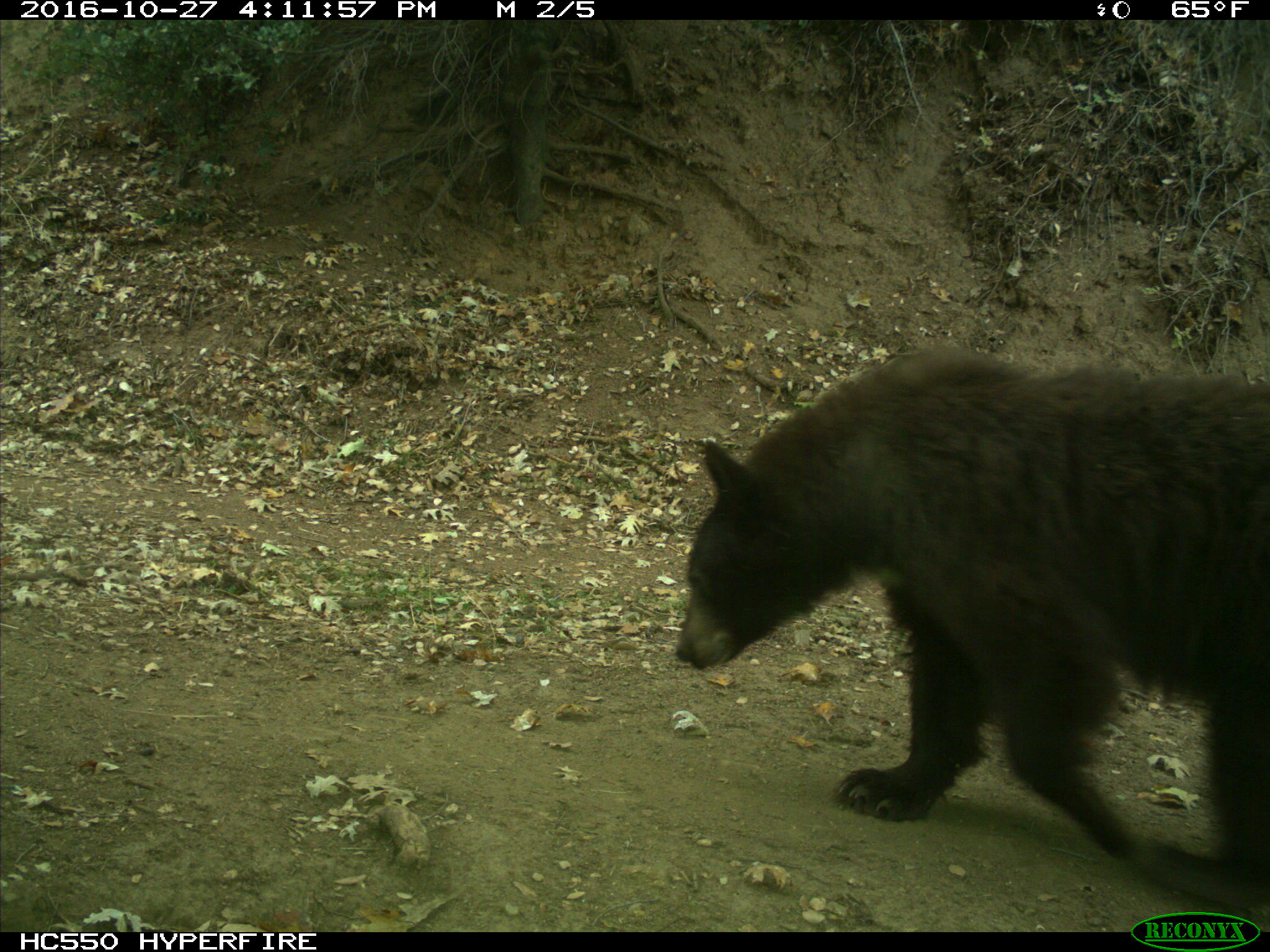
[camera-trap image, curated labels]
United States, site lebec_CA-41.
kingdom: Animalia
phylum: Chordata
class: Mammalia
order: Carnivora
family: Ursidae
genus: Ursus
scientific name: Ursus americanus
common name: american black bear